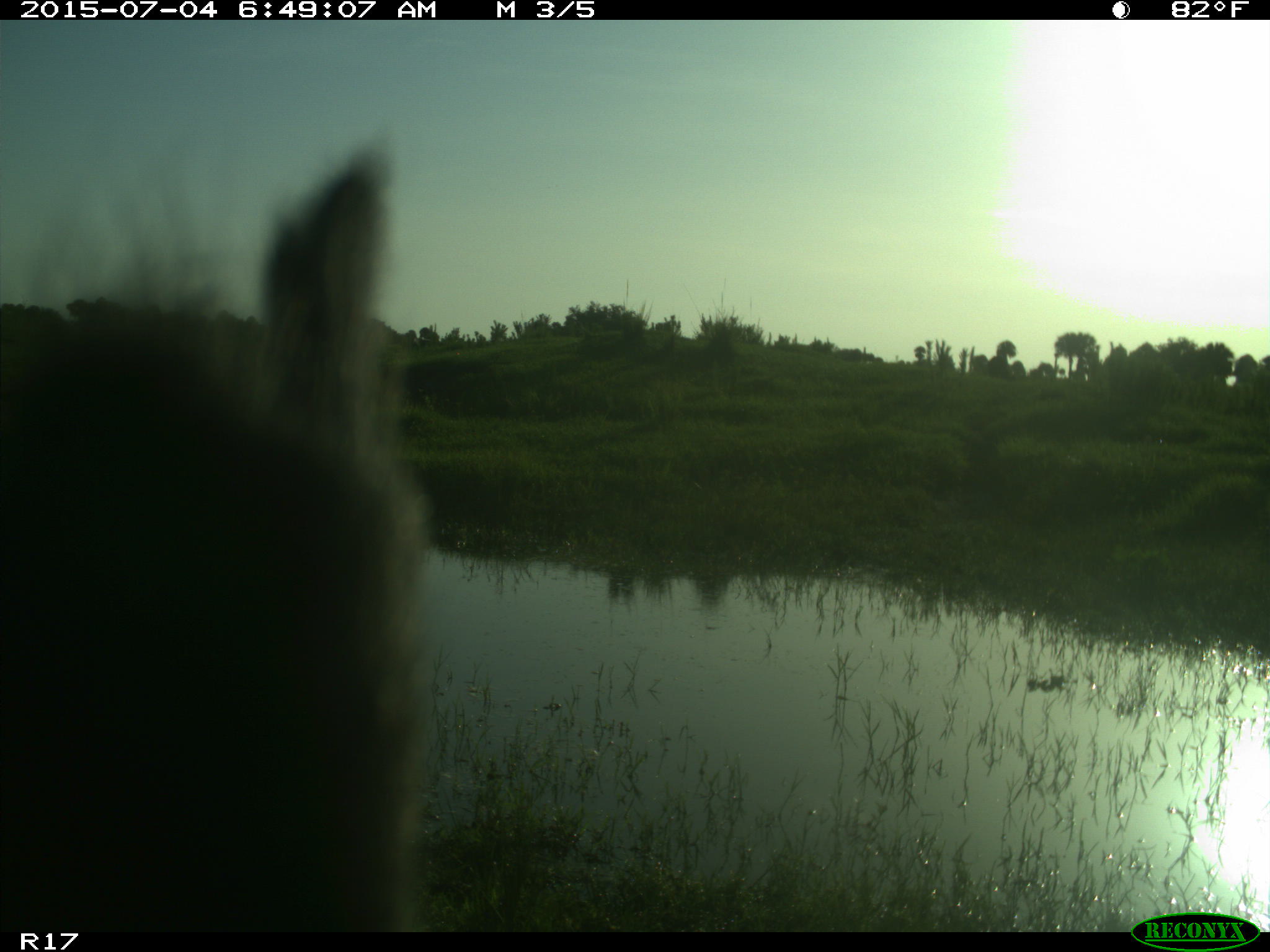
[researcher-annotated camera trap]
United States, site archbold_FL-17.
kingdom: Animalia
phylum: Chordata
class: Mammalia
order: Artiodactyla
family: Bovidae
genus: Bos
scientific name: Bos taurus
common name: domestic cow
Bos taurus (domestic cow).